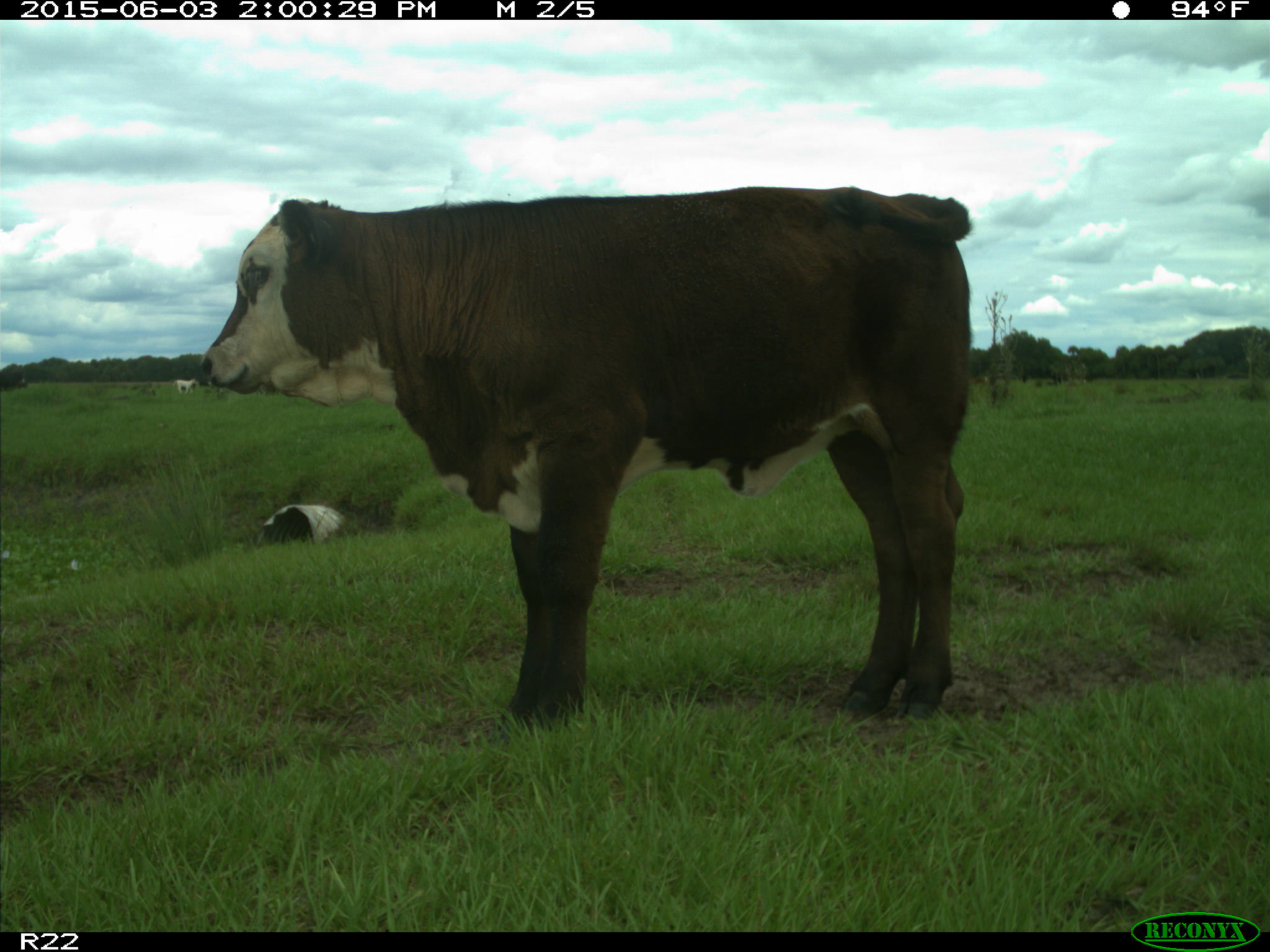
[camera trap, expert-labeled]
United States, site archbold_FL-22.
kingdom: Animalia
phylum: Chordata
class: Mammalia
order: Artiodactyla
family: Bovidae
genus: Bos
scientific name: Bos taurus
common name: domestic cow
Bos taurus (domestic cow).